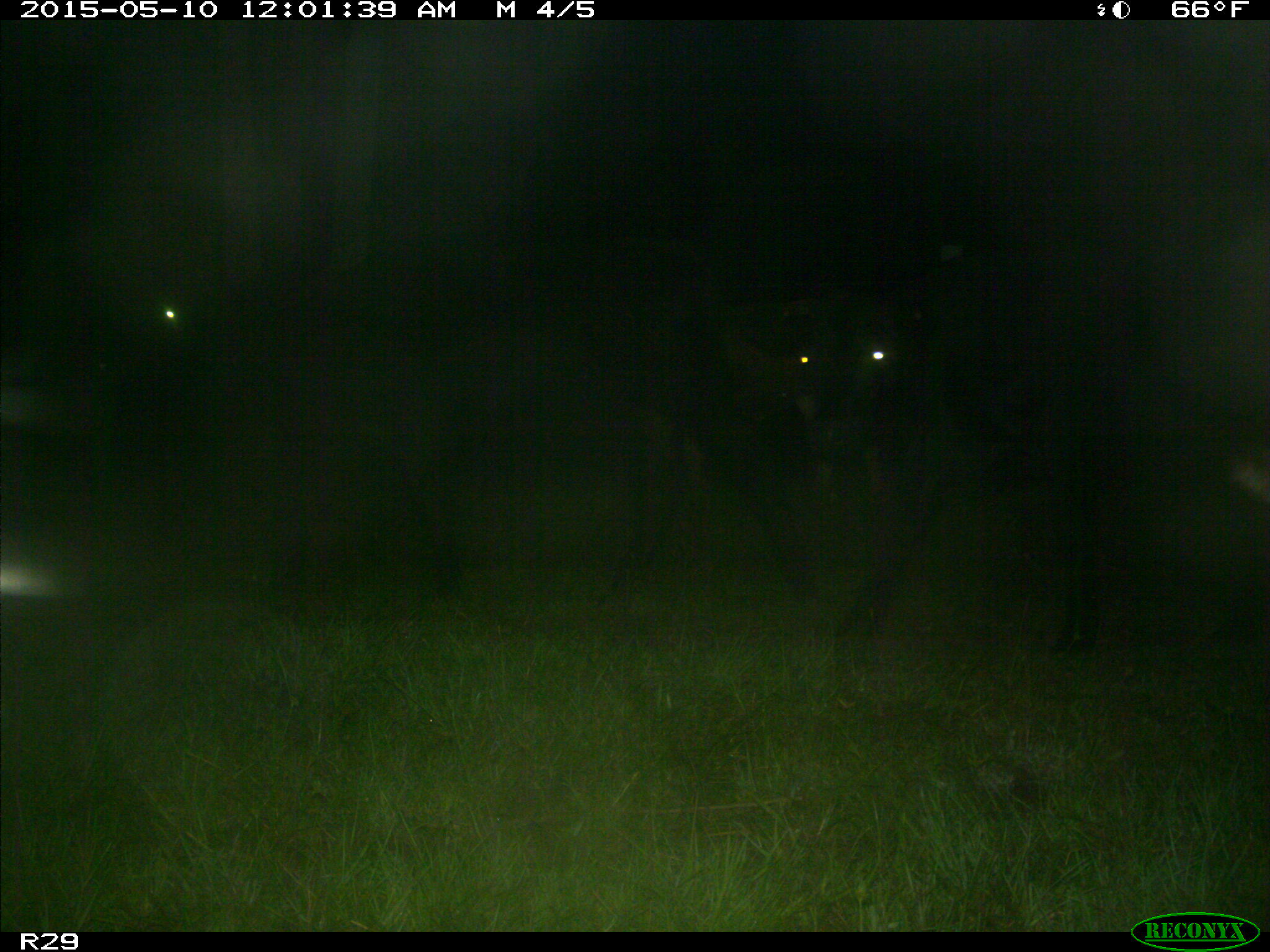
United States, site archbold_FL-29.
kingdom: Animalia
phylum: Chordata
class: Mammalia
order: Artiodactyla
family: Bovidae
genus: Bos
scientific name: Bos taurus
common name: domestic cow